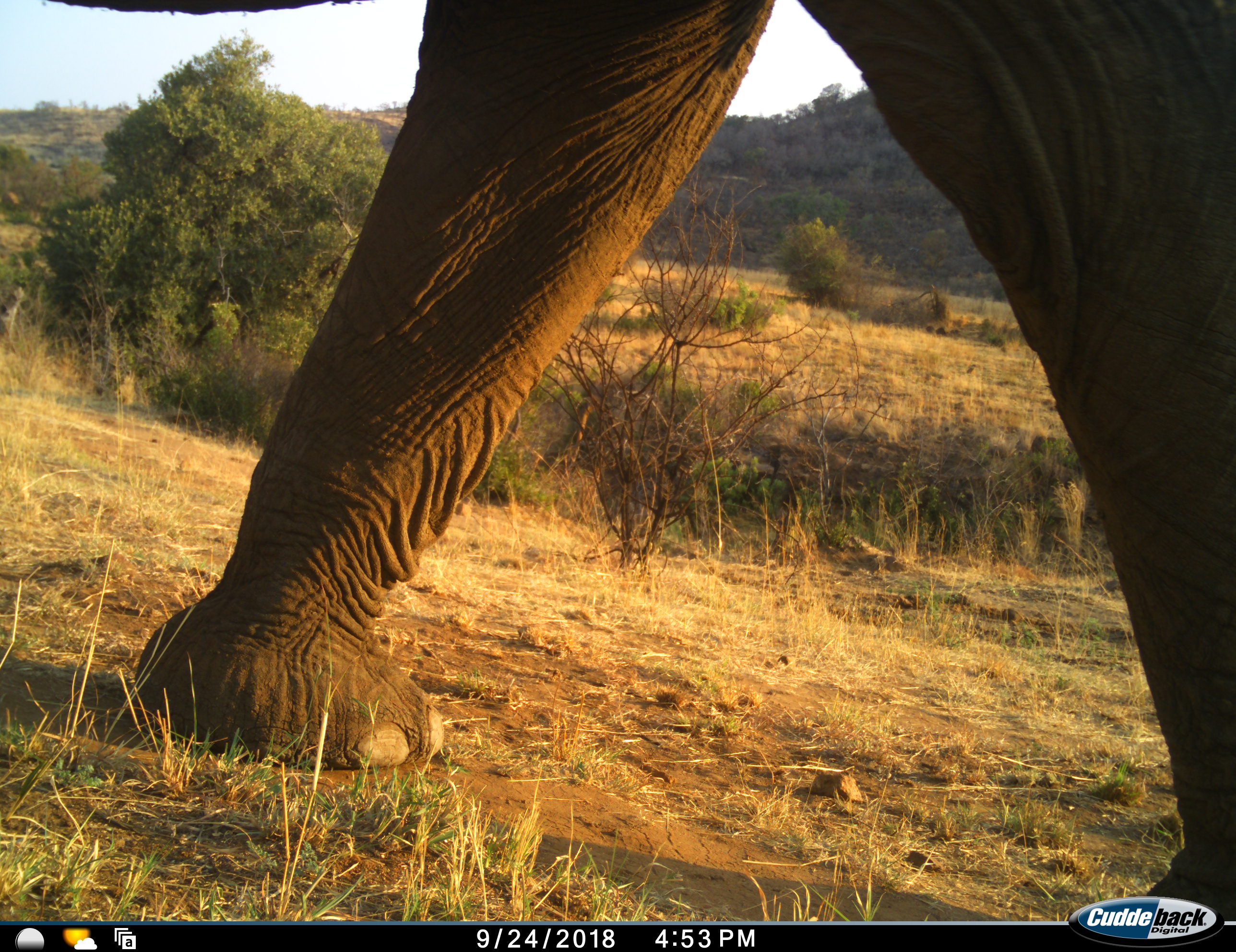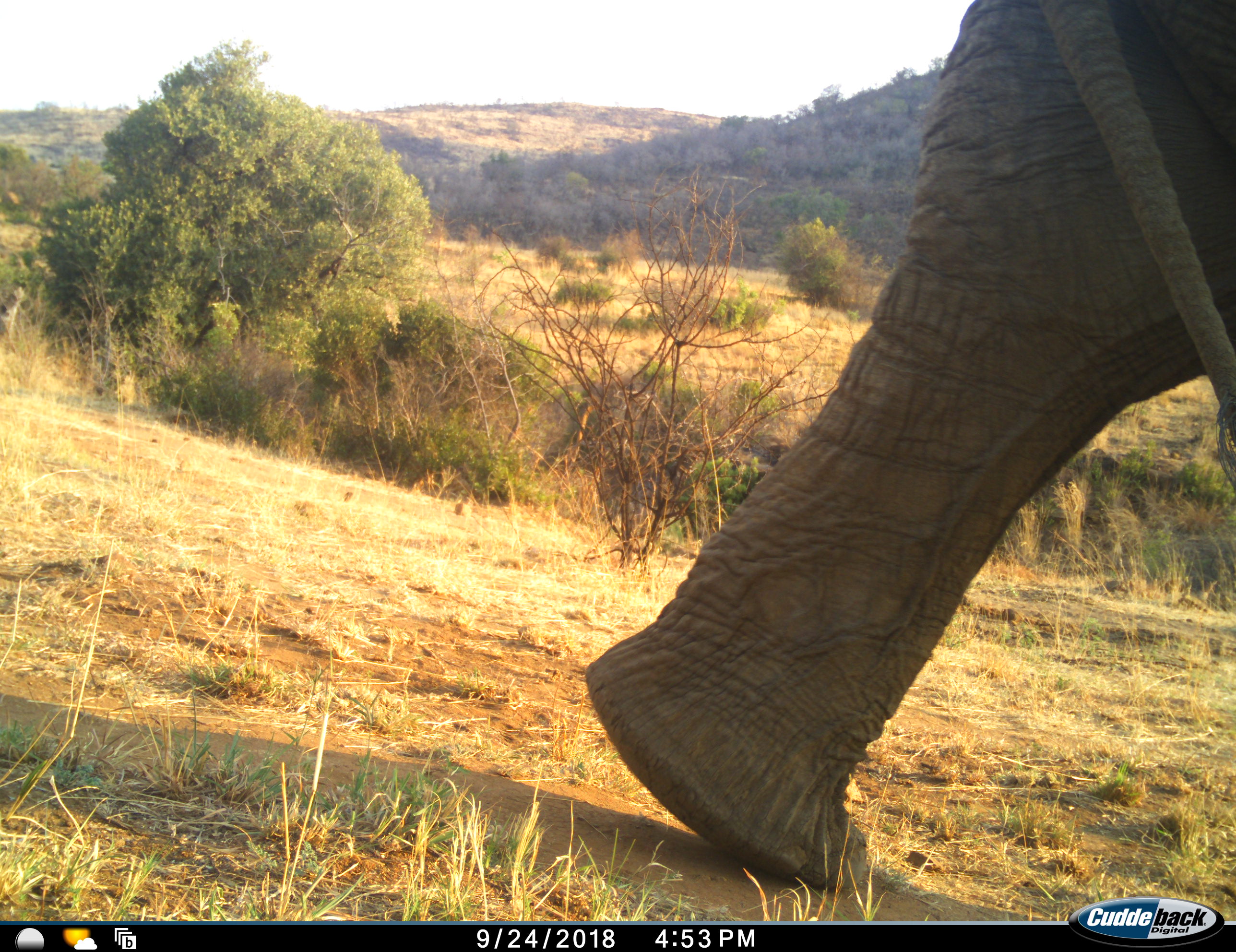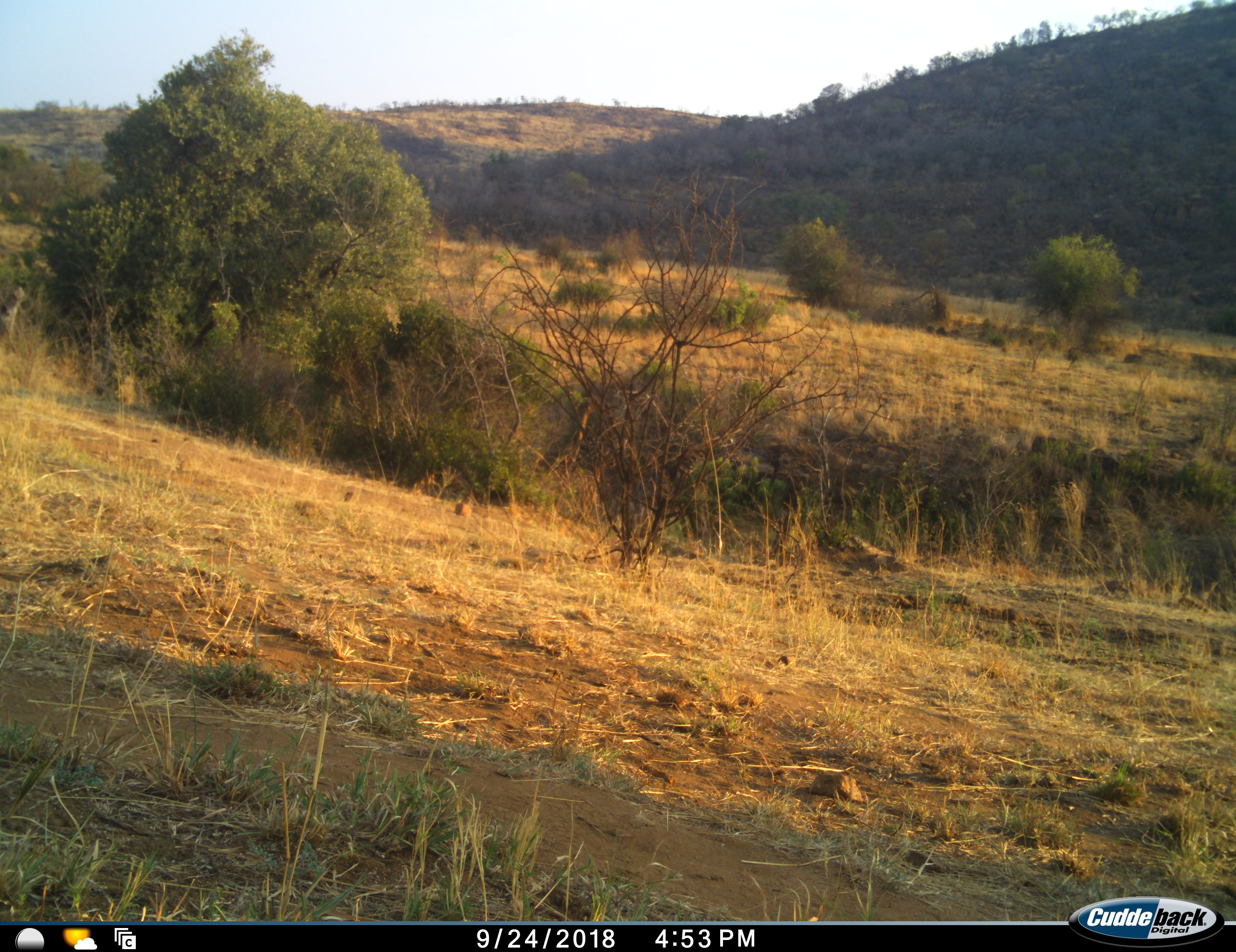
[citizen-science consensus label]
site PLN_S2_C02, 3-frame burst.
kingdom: Animalia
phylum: Chordata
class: Mammalia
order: Proboscidea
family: Elephantidae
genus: Loxodonta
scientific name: Loxodonta africana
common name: african bush elephant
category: elephant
Elephant (african bush elephant) (Loxodonta africana), count 1. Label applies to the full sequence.